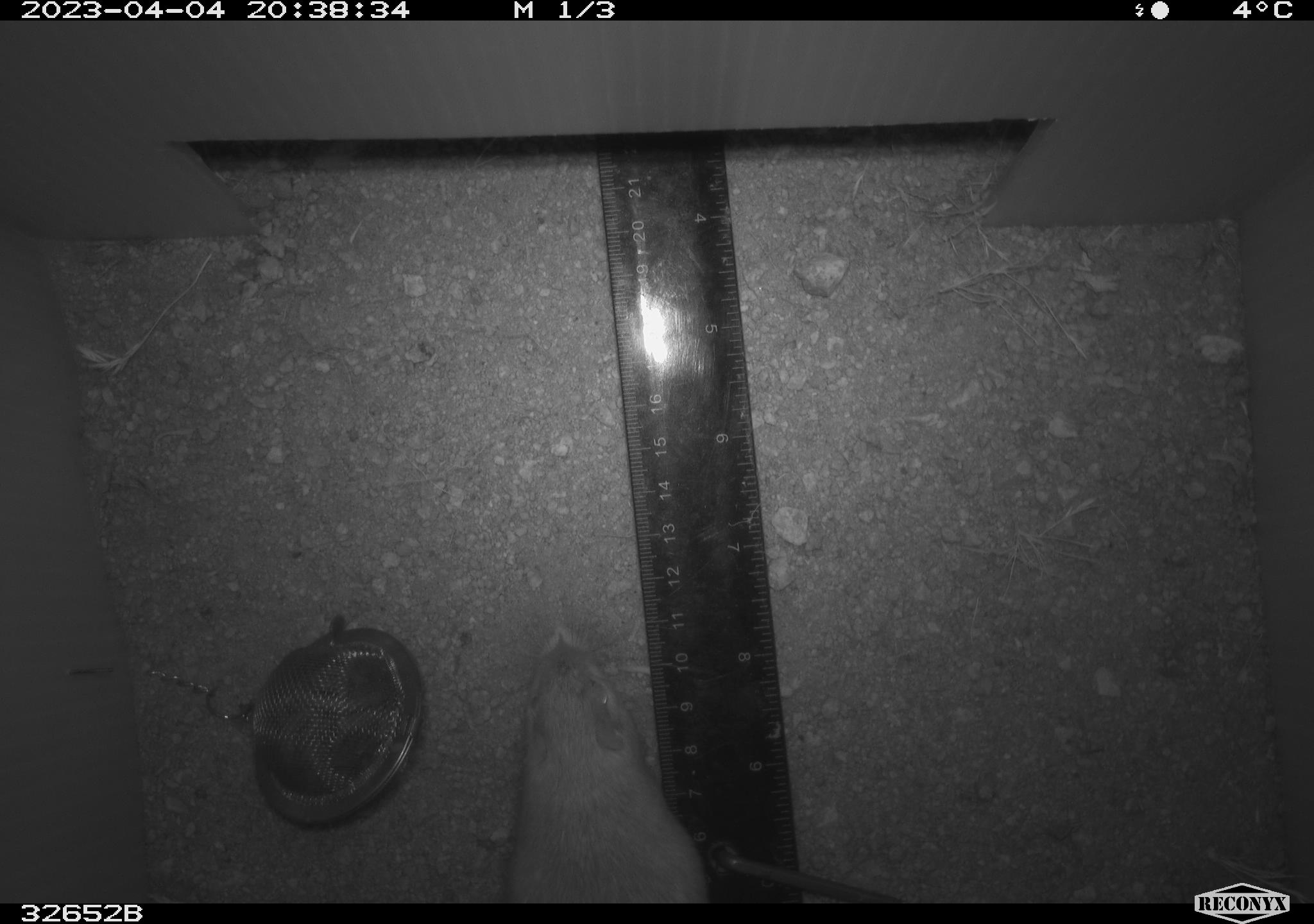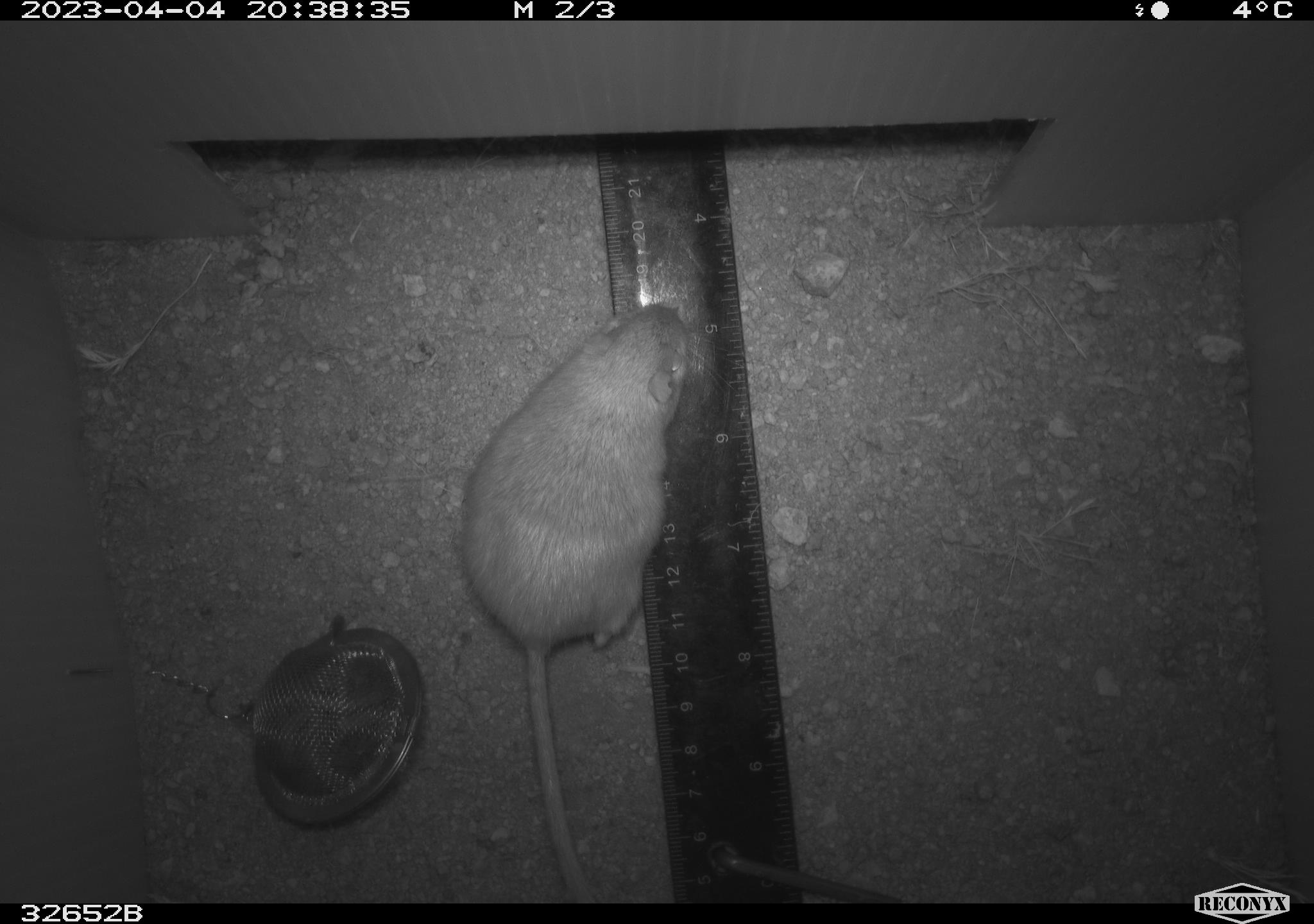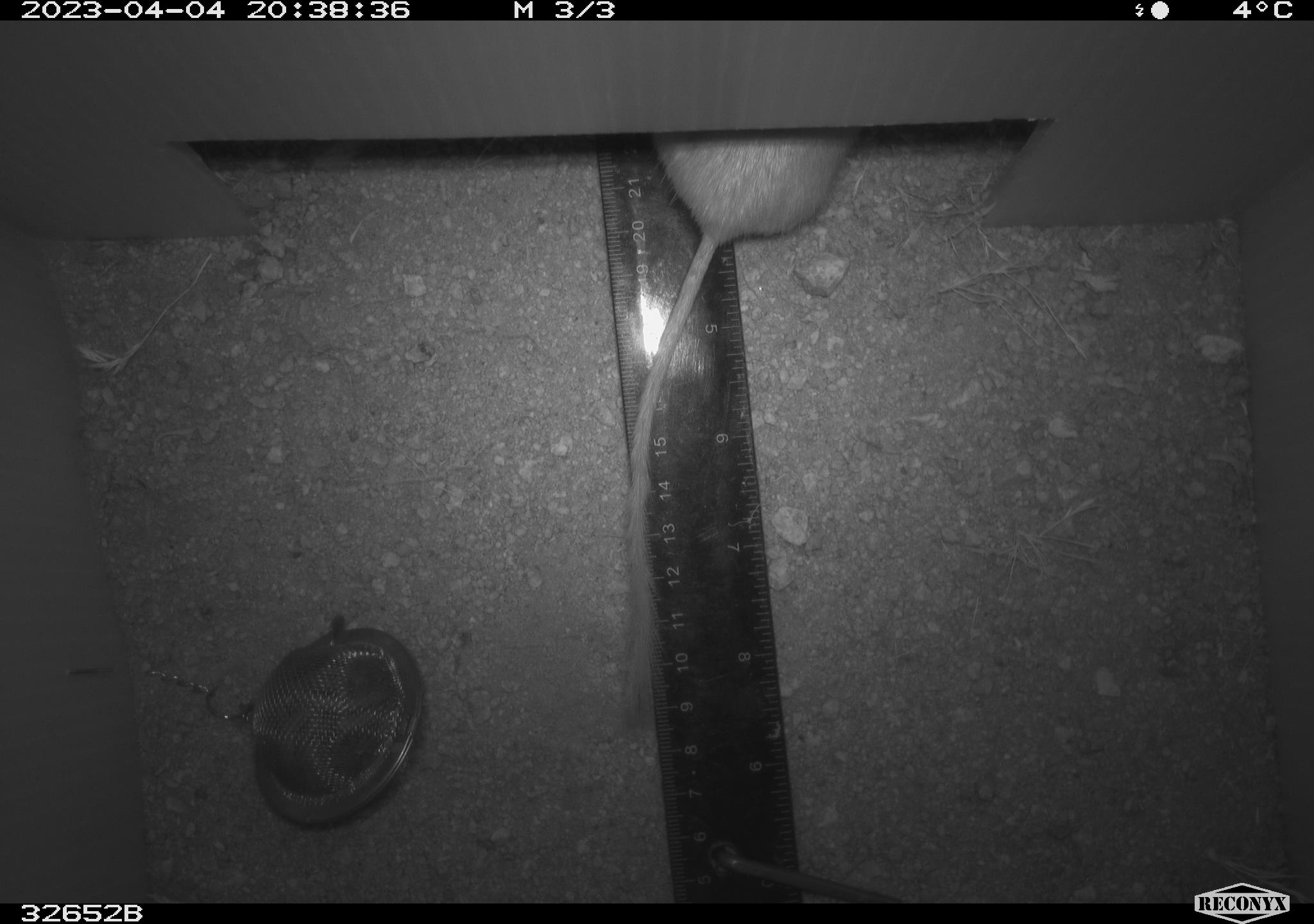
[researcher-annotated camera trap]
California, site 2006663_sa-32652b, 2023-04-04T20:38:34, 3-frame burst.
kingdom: Animalia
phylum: Chordata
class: Mammalia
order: Rodentia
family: Heteromyidae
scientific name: Heteromyidae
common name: kangaroo rats and pocket mice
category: heteromyidae family